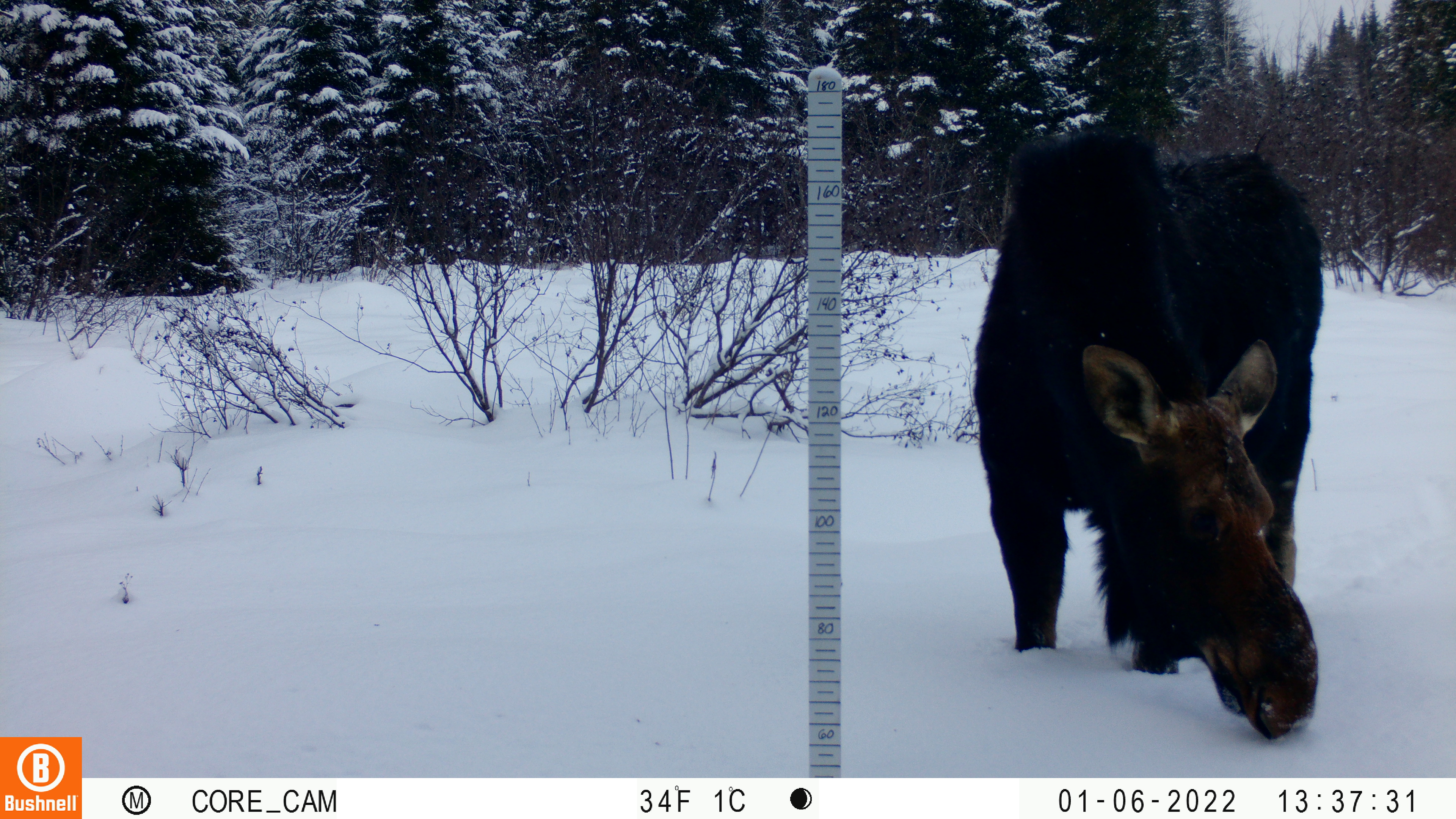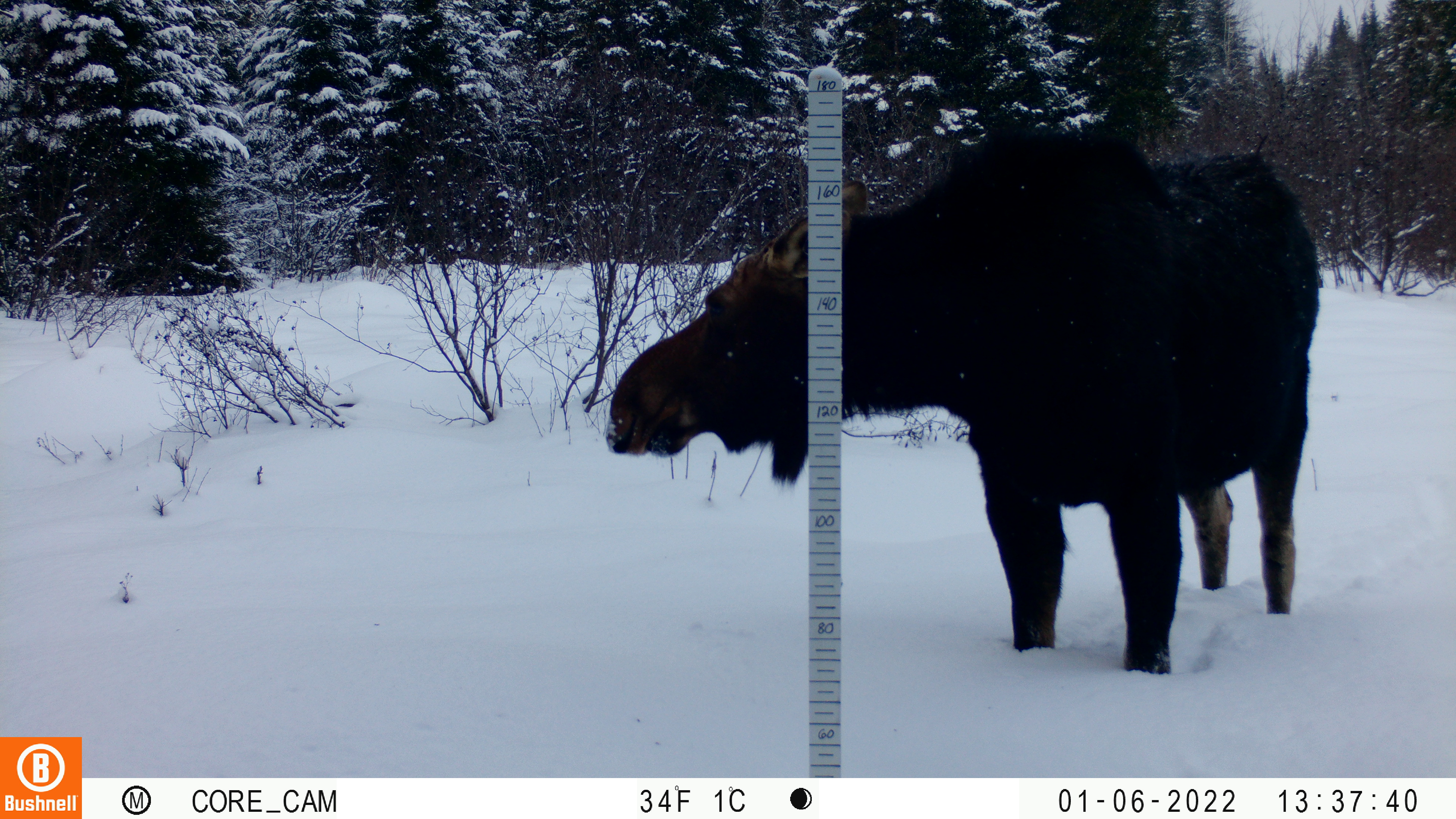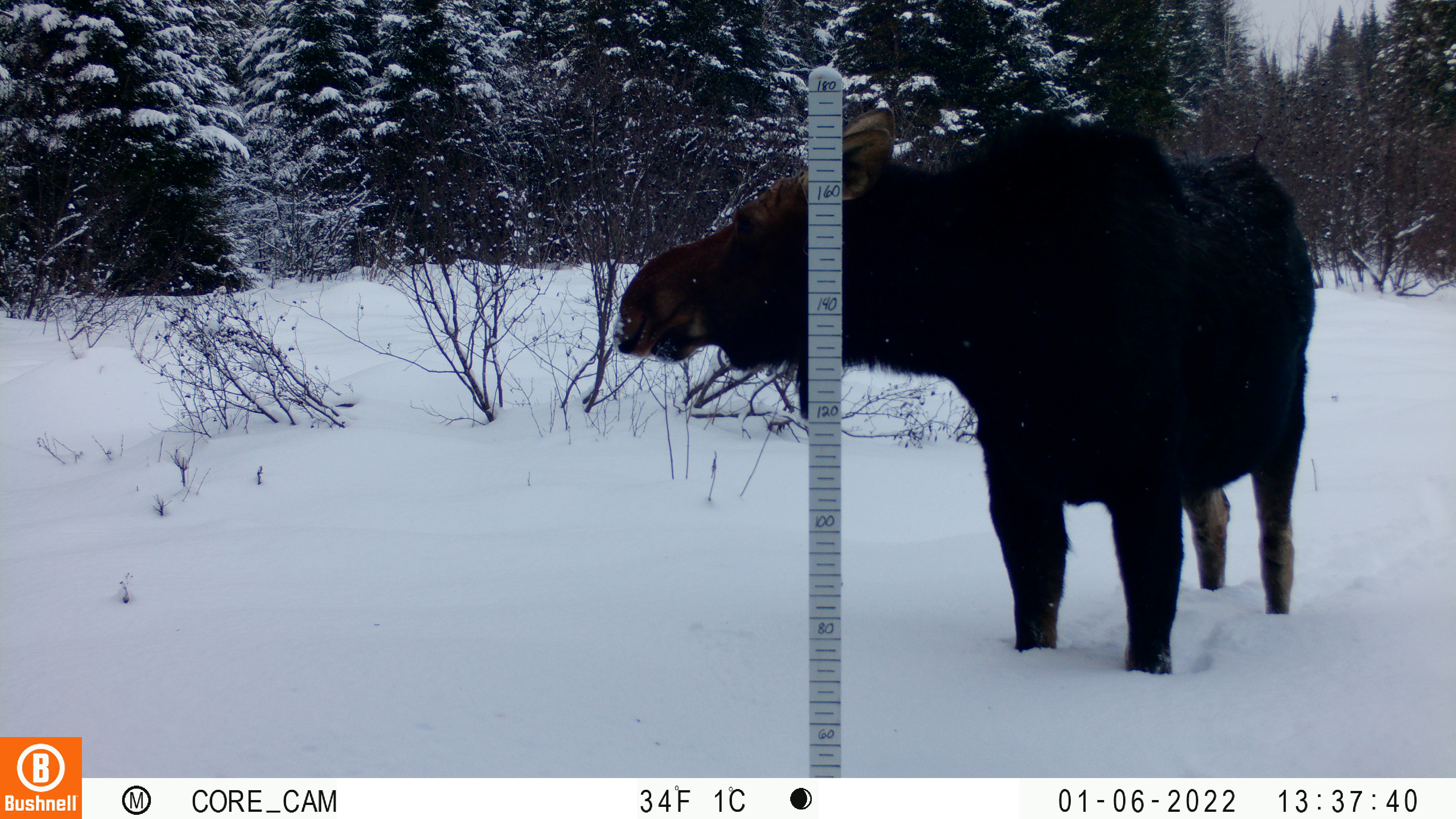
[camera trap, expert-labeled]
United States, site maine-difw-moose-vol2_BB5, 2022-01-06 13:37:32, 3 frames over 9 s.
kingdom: Animalia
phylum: Chordata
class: Mammalia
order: Artiodactyla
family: Cervidae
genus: Alces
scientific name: Alces alces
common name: moose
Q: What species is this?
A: Moose (Alces alces).